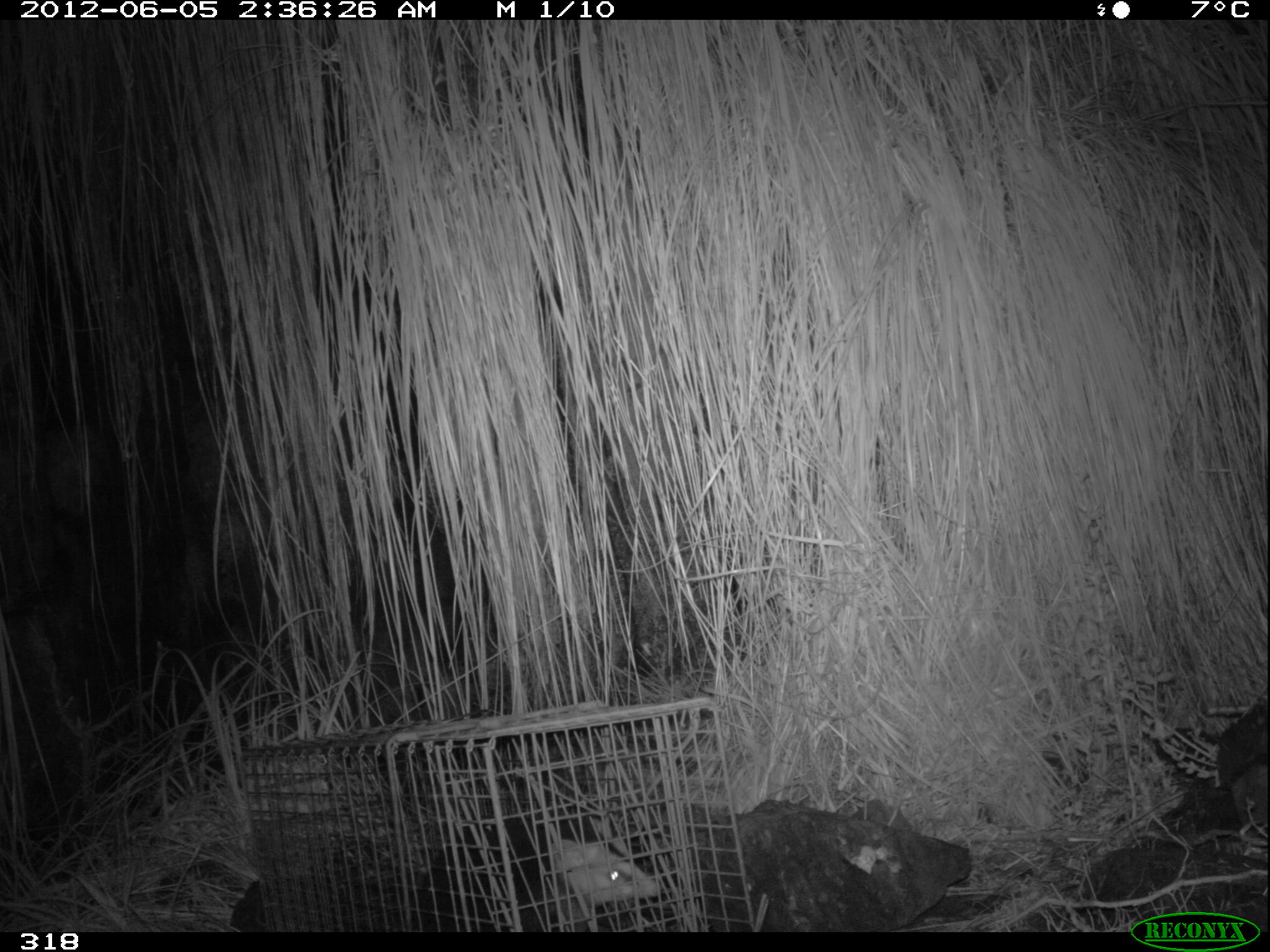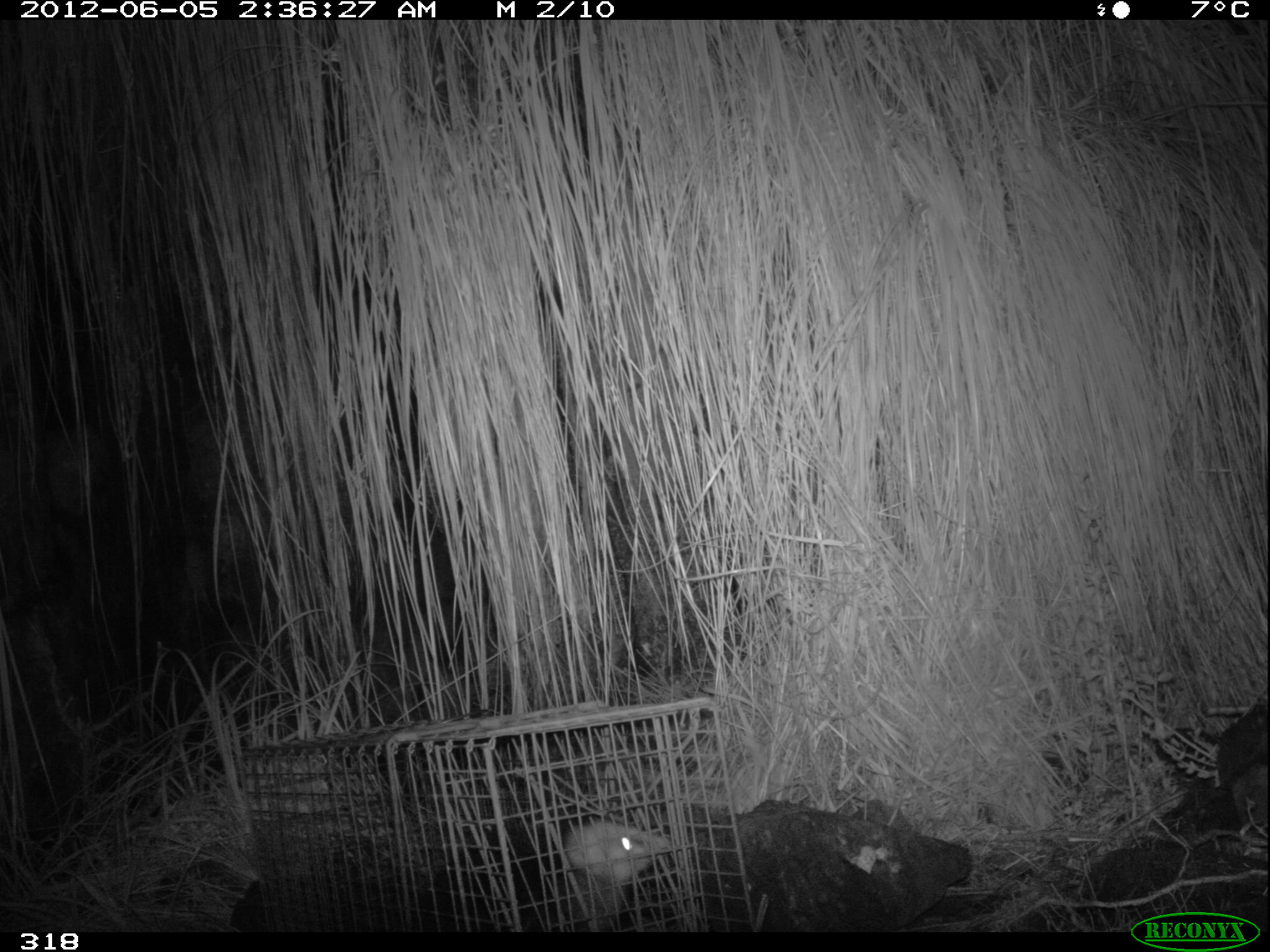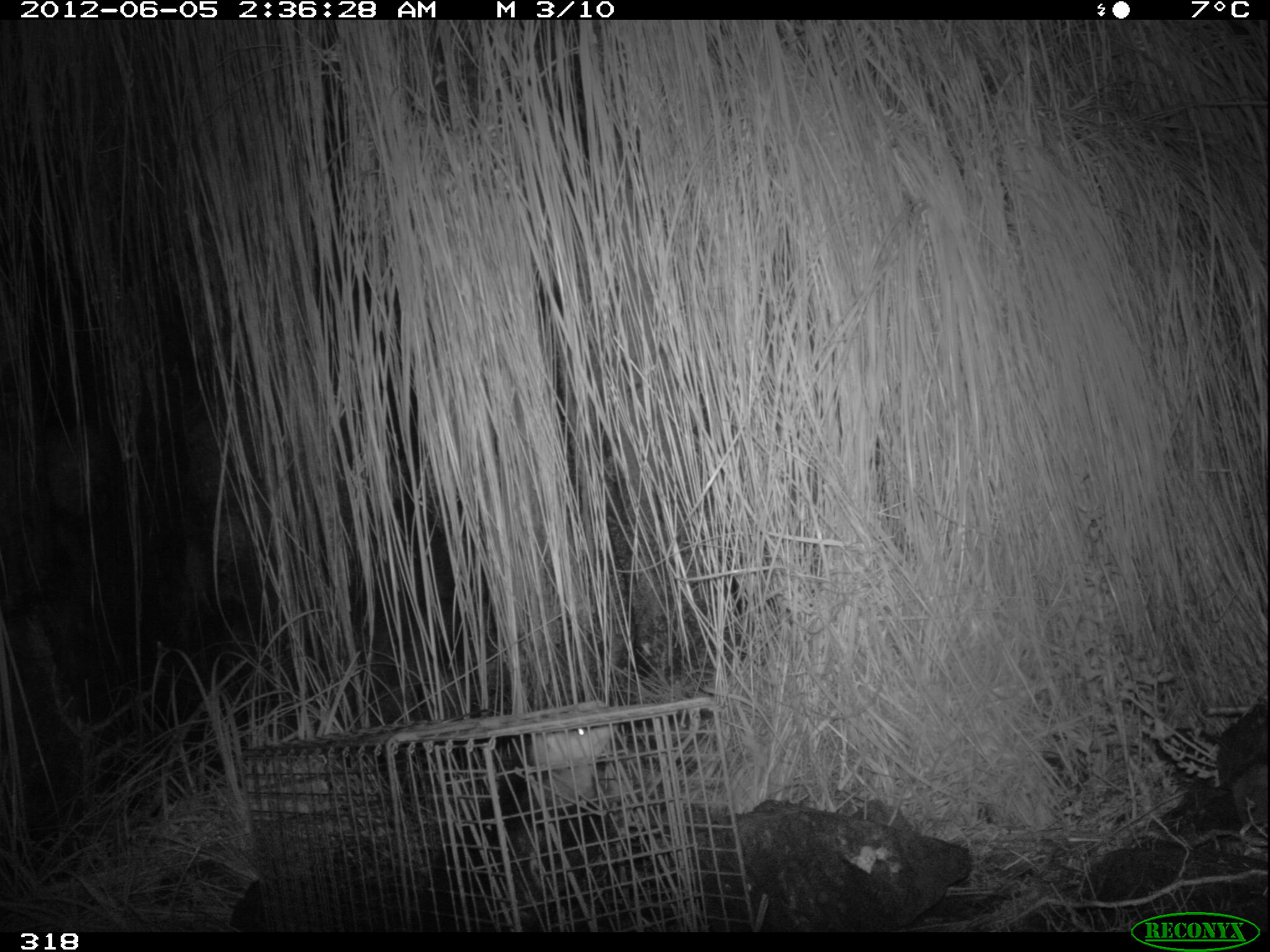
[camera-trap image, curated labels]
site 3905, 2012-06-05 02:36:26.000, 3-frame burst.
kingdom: Animalia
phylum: Chordata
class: Mammalia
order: Didelphimorphia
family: Didelphidae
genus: Didelphis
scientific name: Didelphis pernigra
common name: andean white-eared opossum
Didelphis pernigra (andean white-eared opossum).